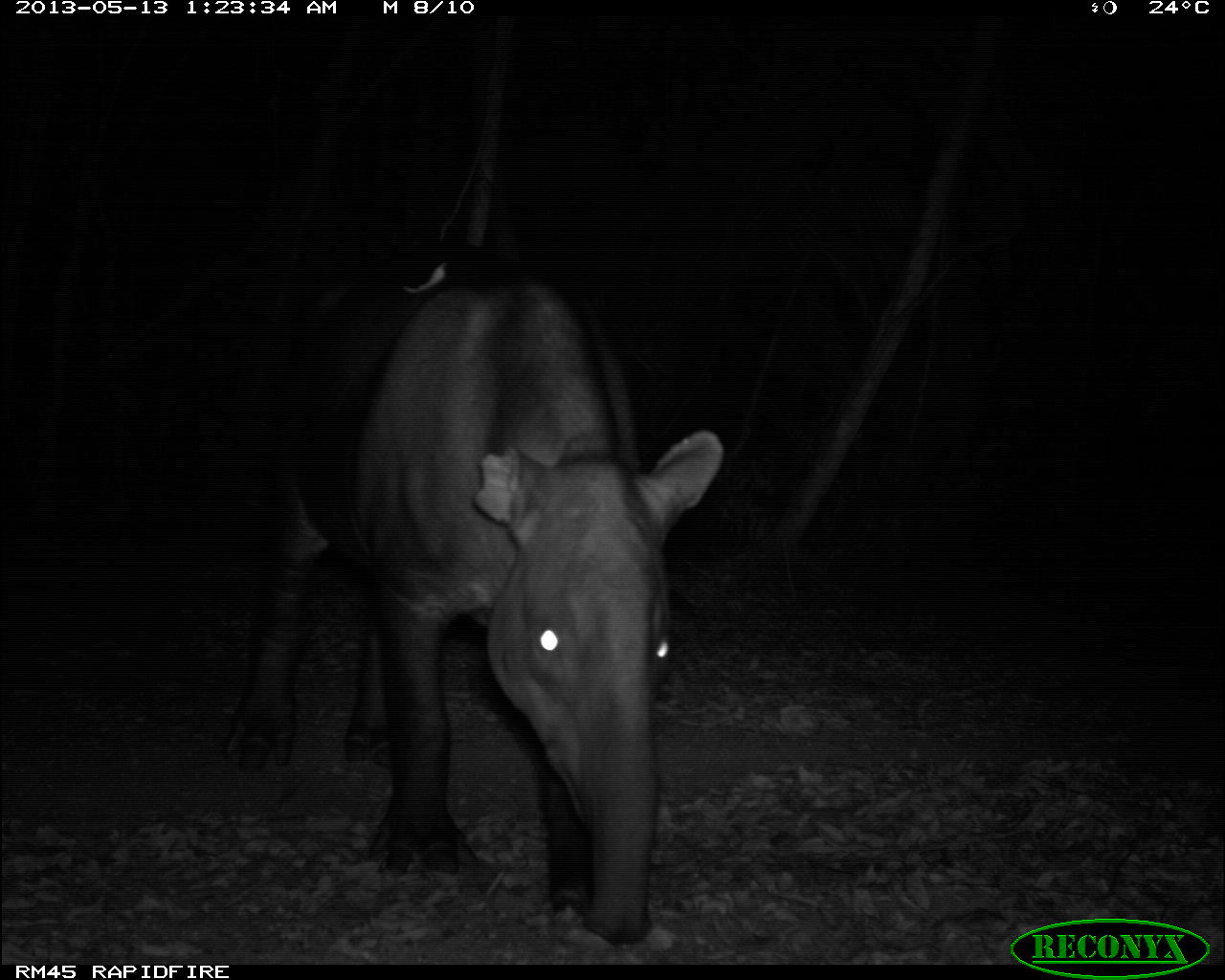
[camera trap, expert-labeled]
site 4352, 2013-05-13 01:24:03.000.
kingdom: Animalia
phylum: Chordata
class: Mammalia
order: Perissodactyla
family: Tapiridae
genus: Tapirus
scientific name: Tapirus bairdii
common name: baird's tapir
Tapirus bairdii (baird's tapir), count 2.